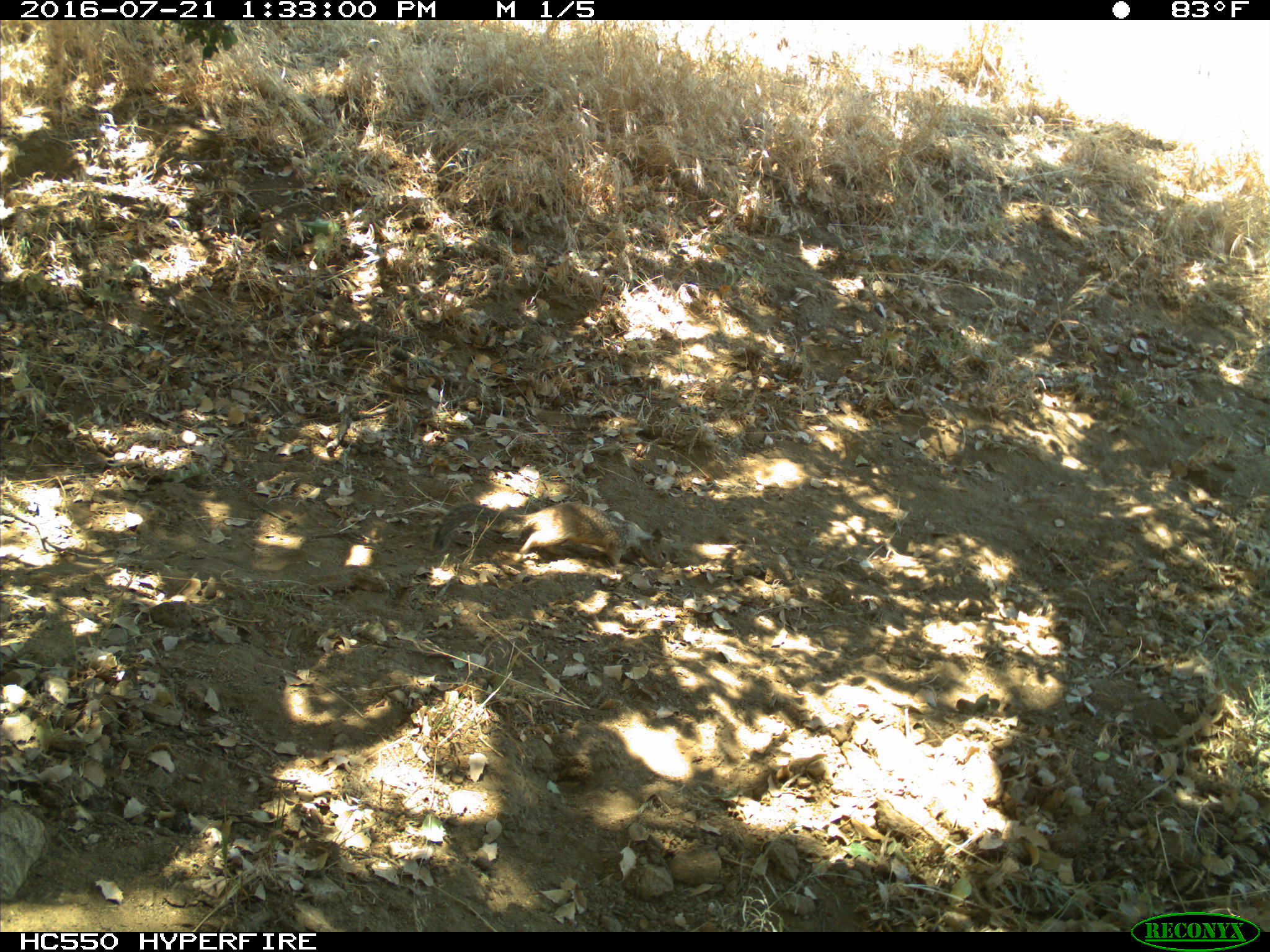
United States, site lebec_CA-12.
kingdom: Animalia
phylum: Chordata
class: Mammalia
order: Rodentia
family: Sciuridae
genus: Otospermophilus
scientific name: Otospermophilus beecheyi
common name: california ground squirrel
Otospermophilus beecheyi (california ground squirrel).